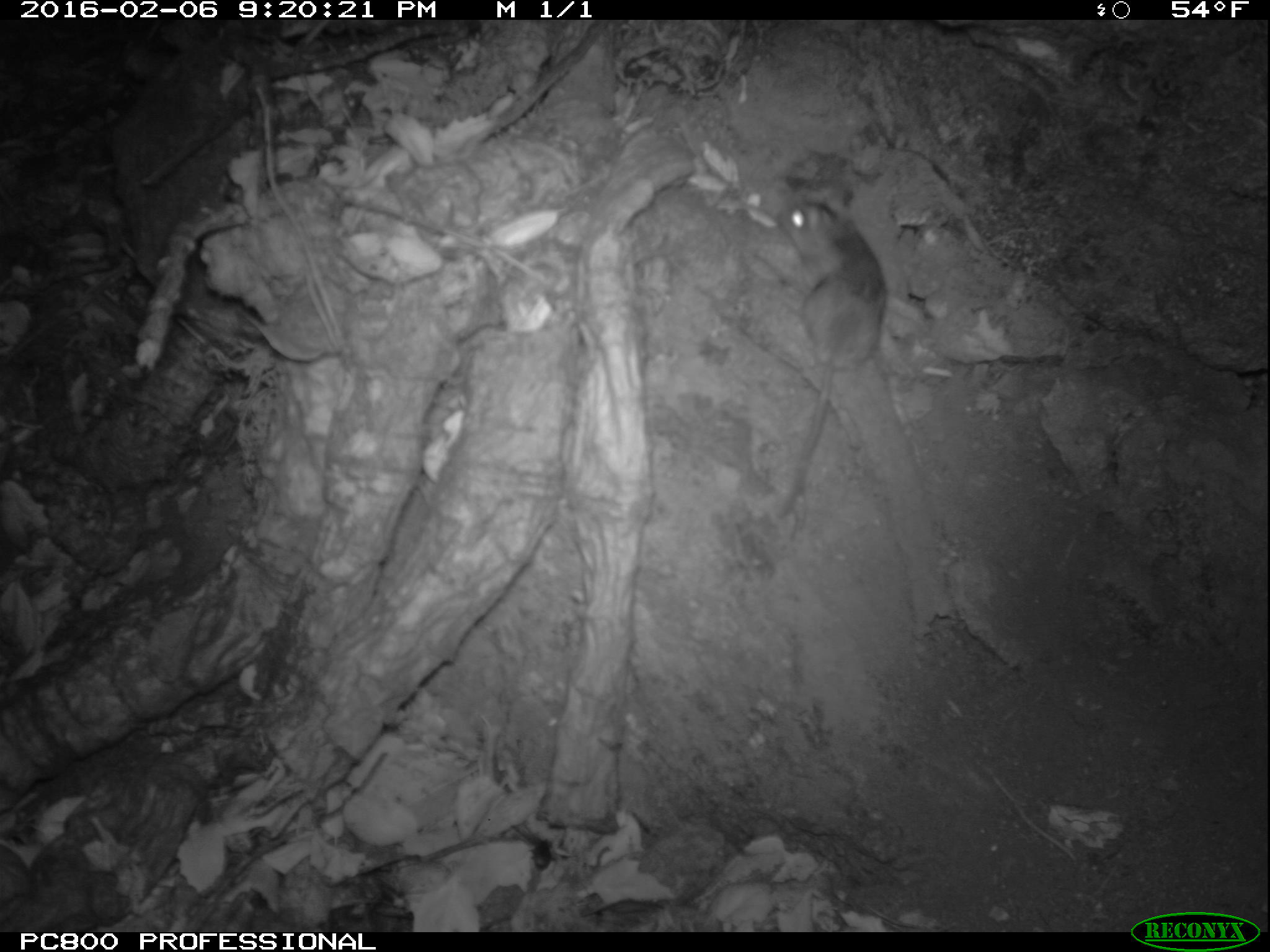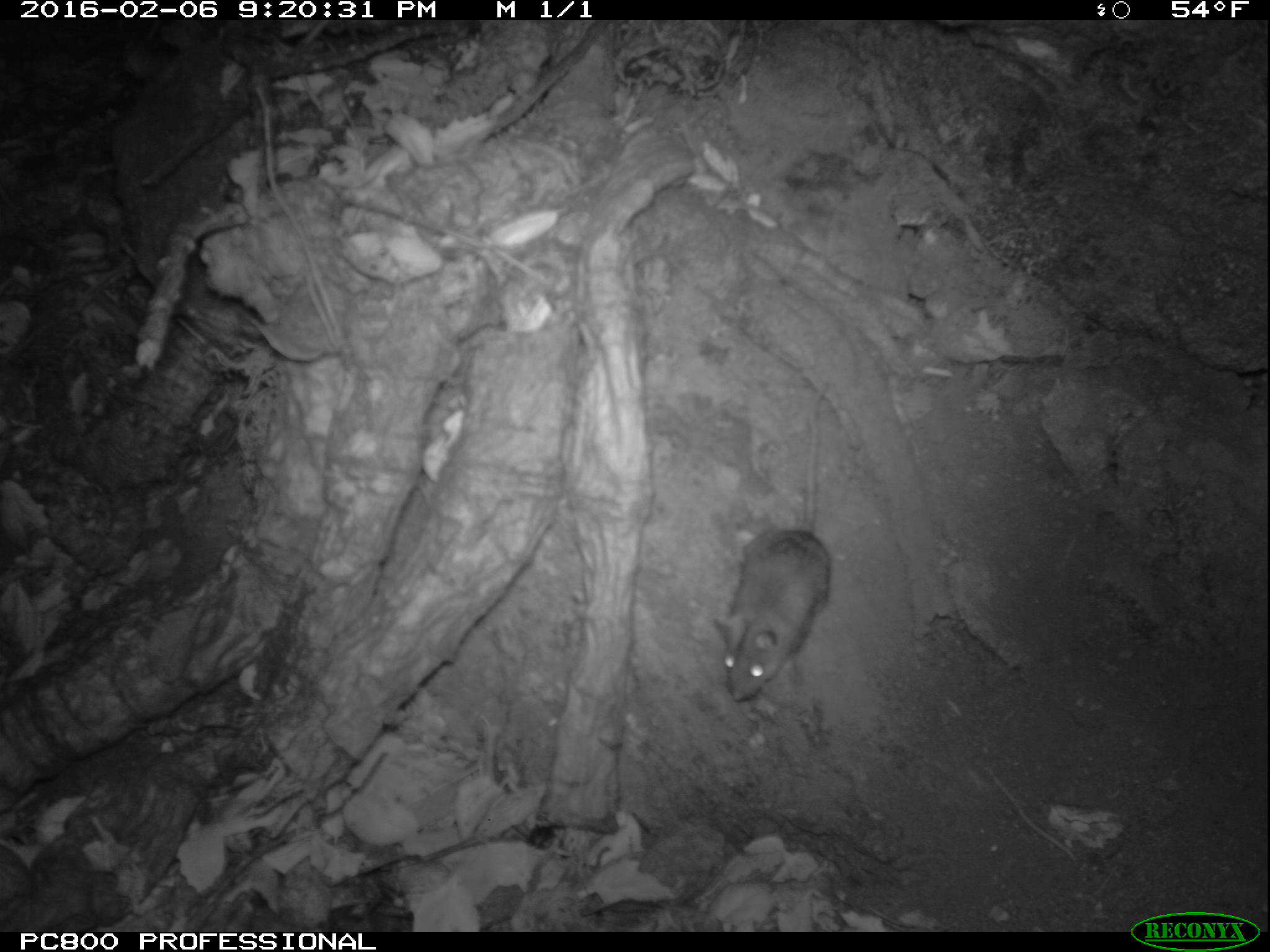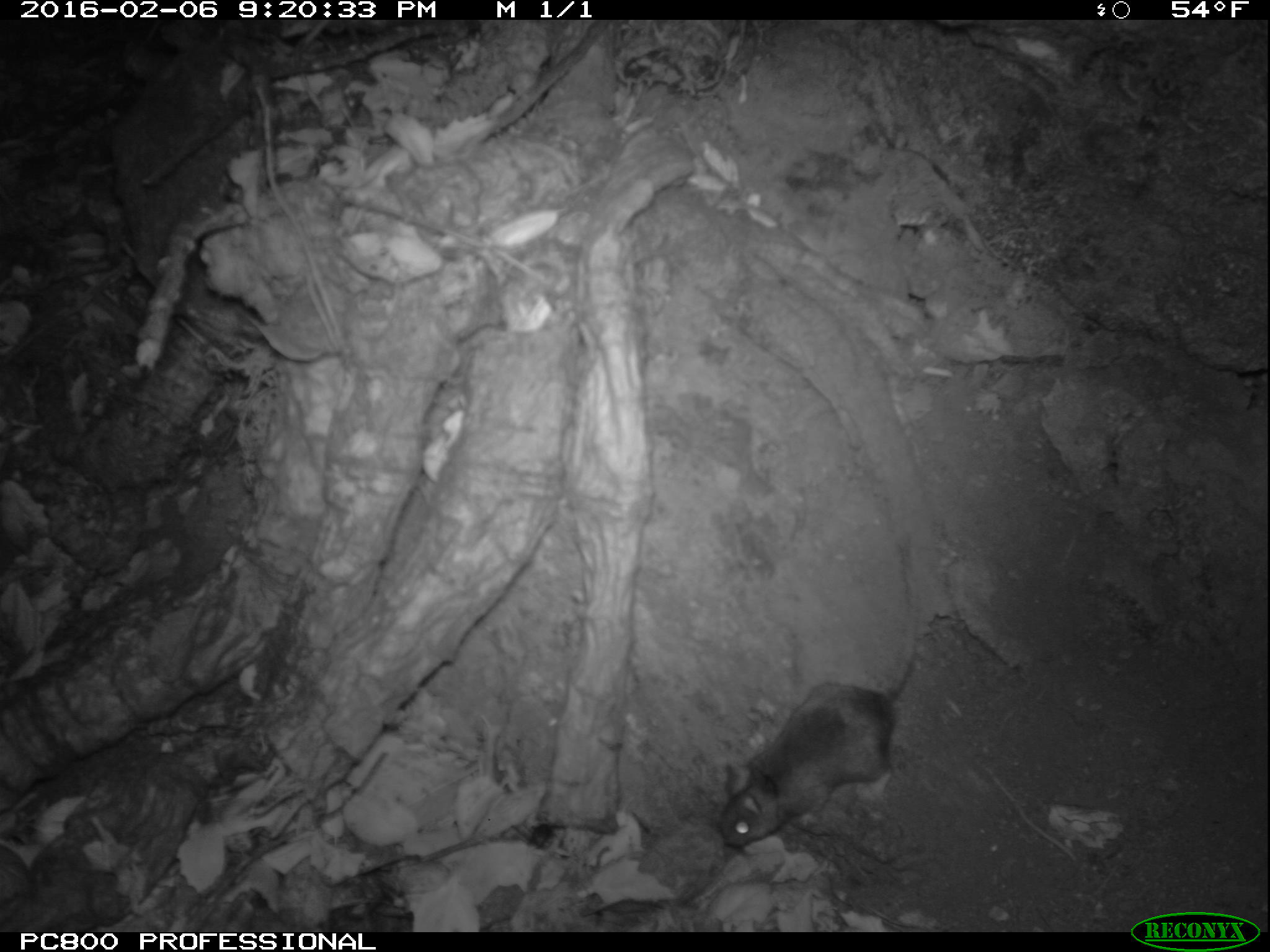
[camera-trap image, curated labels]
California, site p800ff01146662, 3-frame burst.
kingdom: Animalia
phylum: Chordata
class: Mammalia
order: Rodentia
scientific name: Rodentia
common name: rodent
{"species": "rodent (Rodentia)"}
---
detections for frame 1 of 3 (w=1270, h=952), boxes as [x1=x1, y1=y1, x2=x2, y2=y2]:
rodent: [x1=779, y1=183, x2=886, y2=519]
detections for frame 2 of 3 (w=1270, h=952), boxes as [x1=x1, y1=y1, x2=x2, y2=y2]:
rodent: [x1=714, y1=376, x2=836, y2=702]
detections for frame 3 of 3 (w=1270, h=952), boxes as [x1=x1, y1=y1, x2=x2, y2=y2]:
rodent: [x1=718, y1=539, x2=918, y2=851]